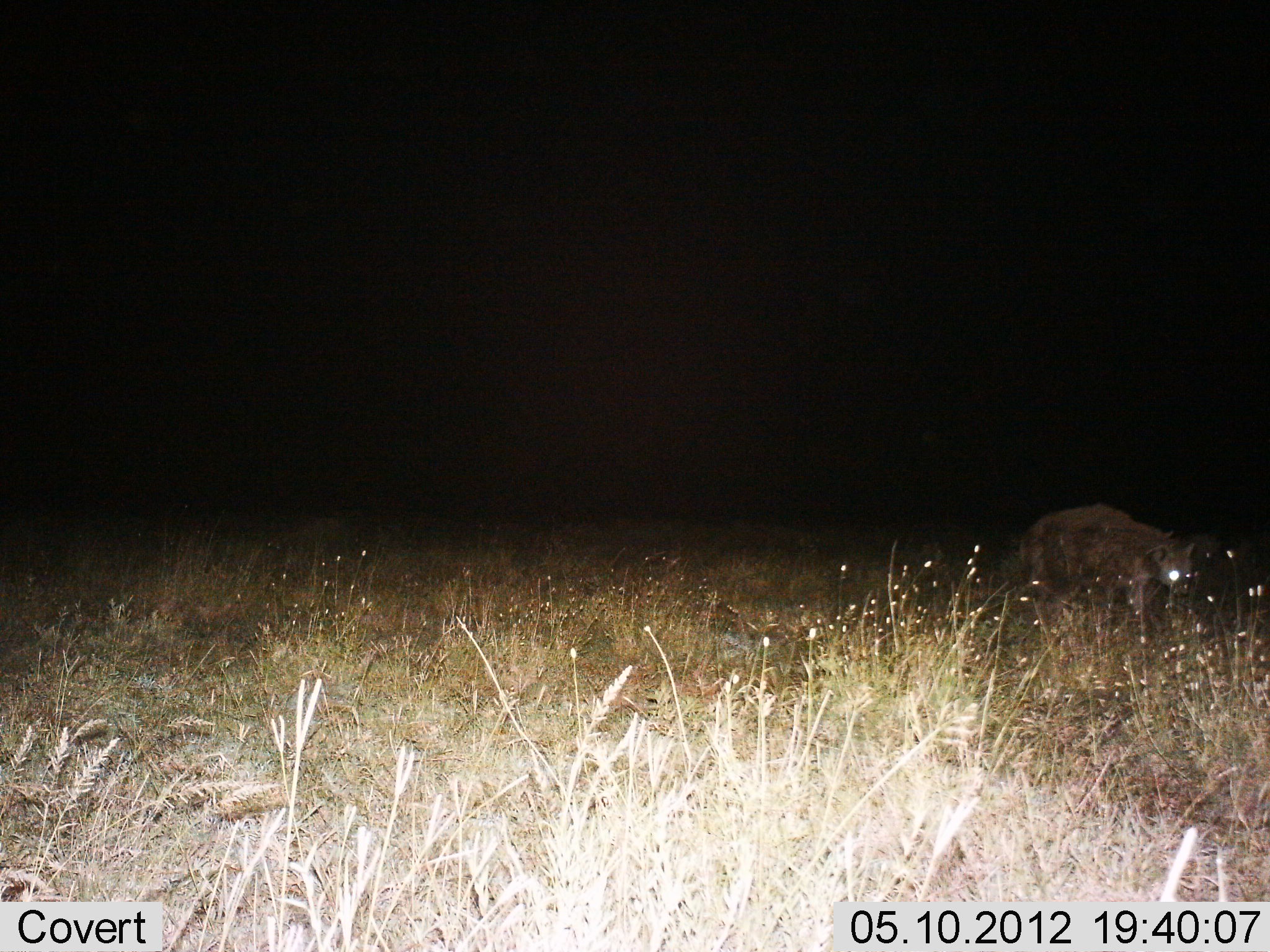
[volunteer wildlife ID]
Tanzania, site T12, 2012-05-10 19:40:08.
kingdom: Animalia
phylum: Chordata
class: Mammalia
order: Carnivora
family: Hyaenidae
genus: Crocuta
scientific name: Crocuta crocuta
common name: spotted hyena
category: hyenaspotted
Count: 1.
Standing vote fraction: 20%.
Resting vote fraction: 0%.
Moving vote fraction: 80%.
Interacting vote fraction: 0%.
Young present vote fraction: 0%.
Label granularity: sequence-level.